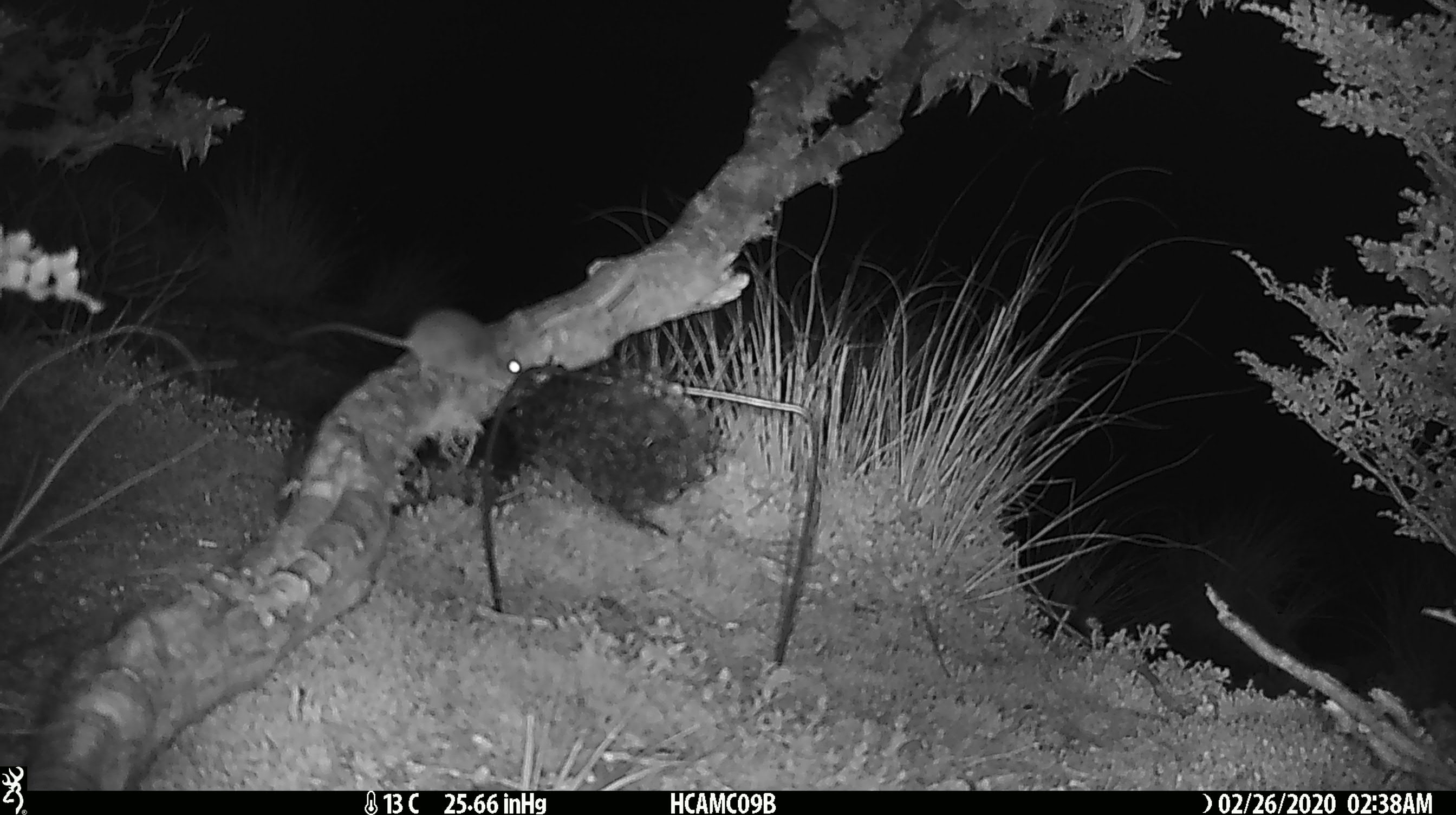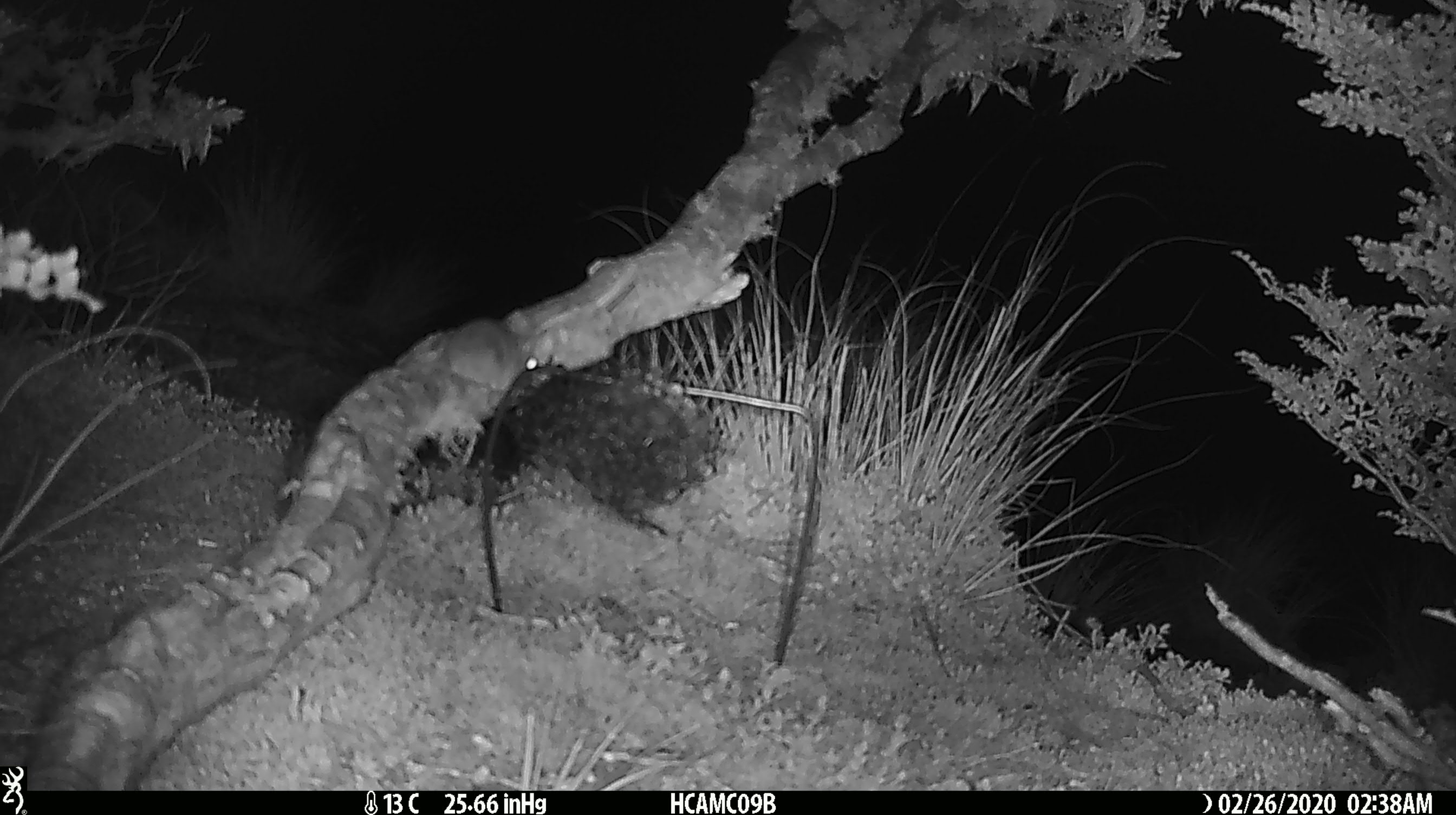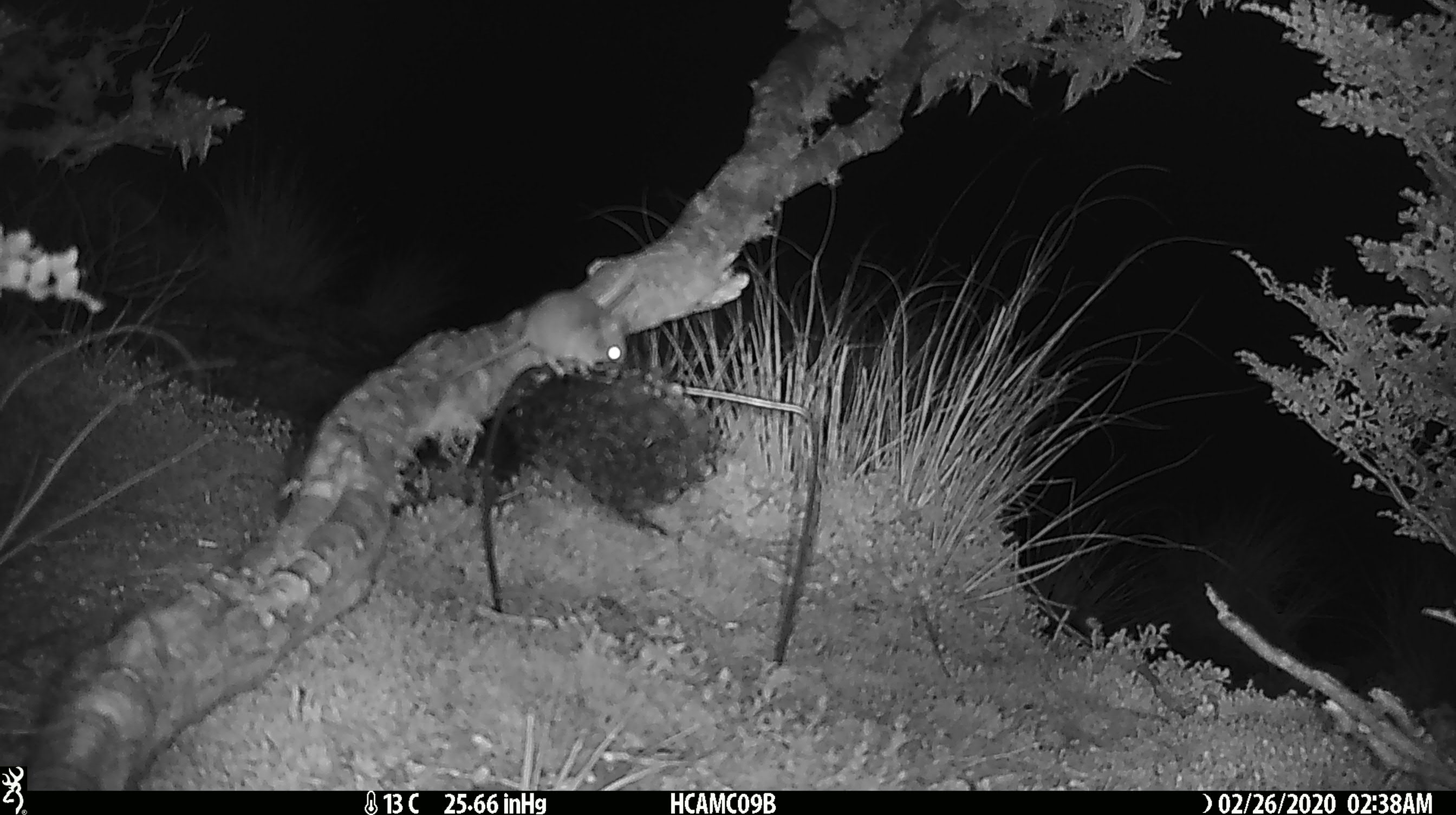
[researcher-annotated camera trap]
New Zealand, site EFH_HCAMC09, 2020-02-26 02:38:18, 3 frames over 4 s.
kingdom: Animalia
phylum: Chordata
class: Mammalia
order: Rodentia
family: Muridae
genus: Mus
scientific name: Mus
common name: mouse